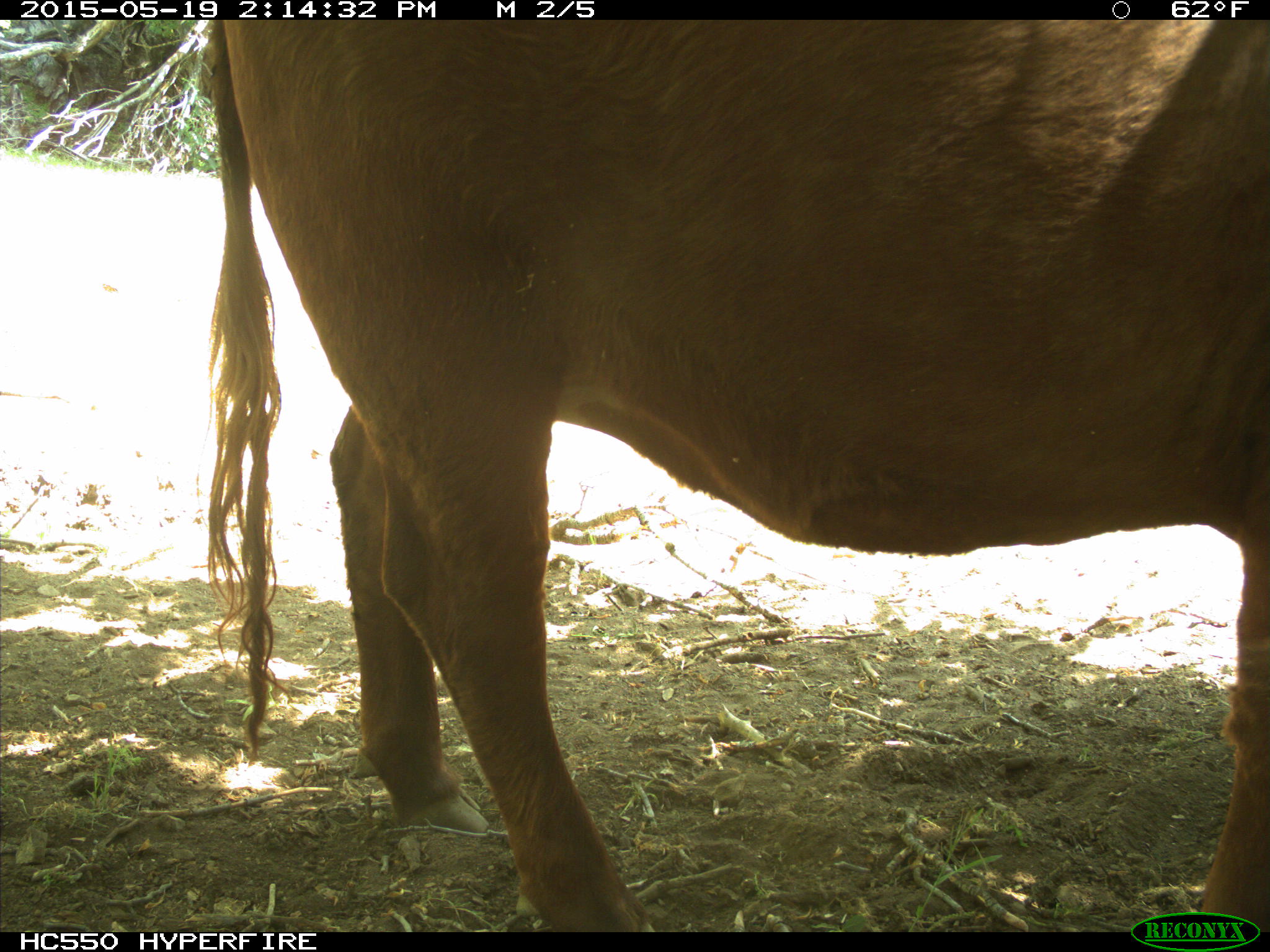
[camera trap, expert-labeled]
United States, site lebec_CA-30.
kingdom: Animalia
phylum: Chordata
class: Mammalia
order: Artiodactyla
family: Bovidae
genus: Bos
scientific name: Bos taurus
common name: domestic cow